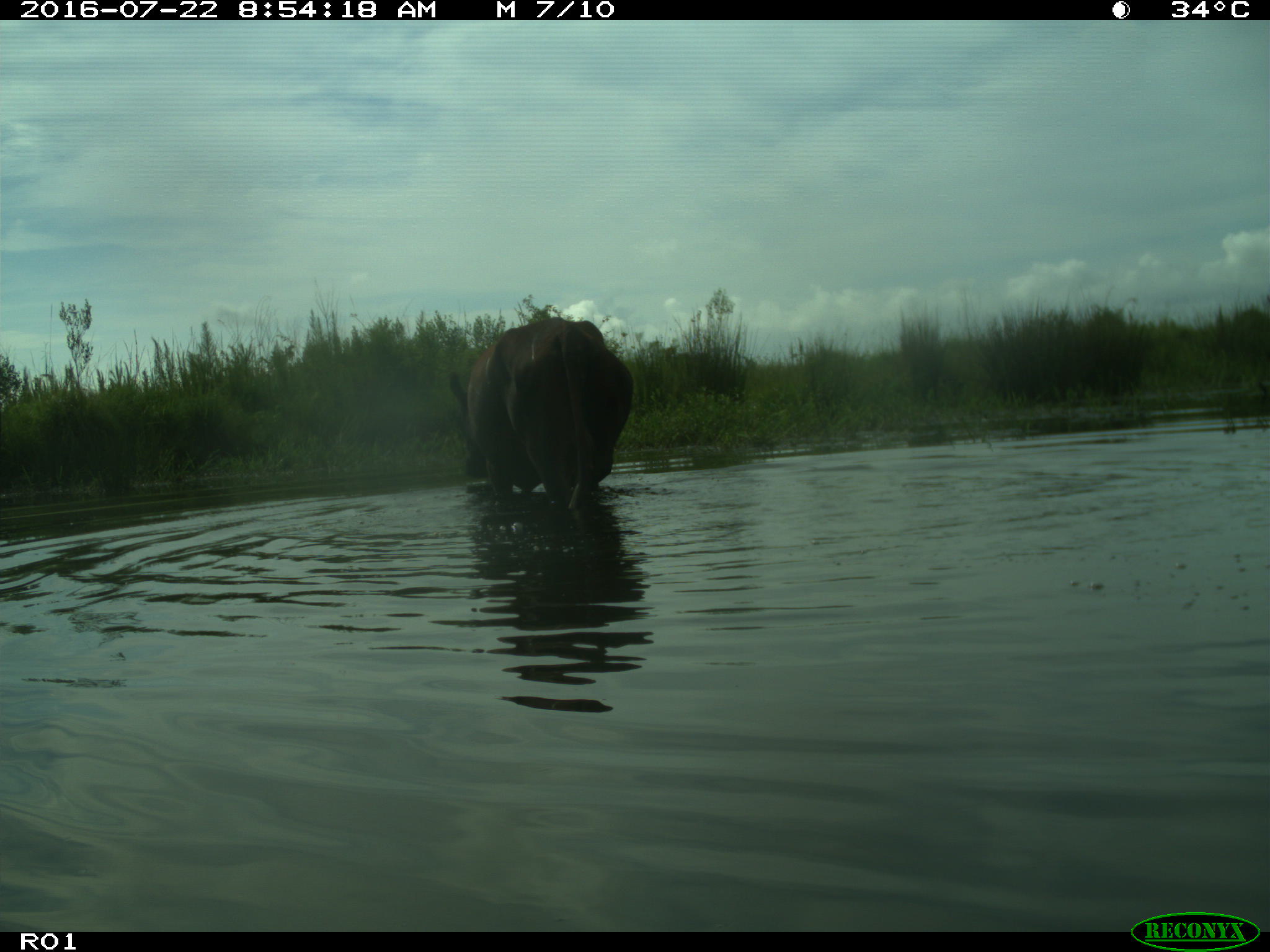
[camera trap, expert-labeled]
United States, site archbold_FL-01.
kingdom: Animalia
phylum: Chordata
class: Mammalia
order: Artiodactyla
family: Bovidae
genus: Bos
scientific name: Bos taurus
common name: domestic cow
Bos taurus (domestic cow).